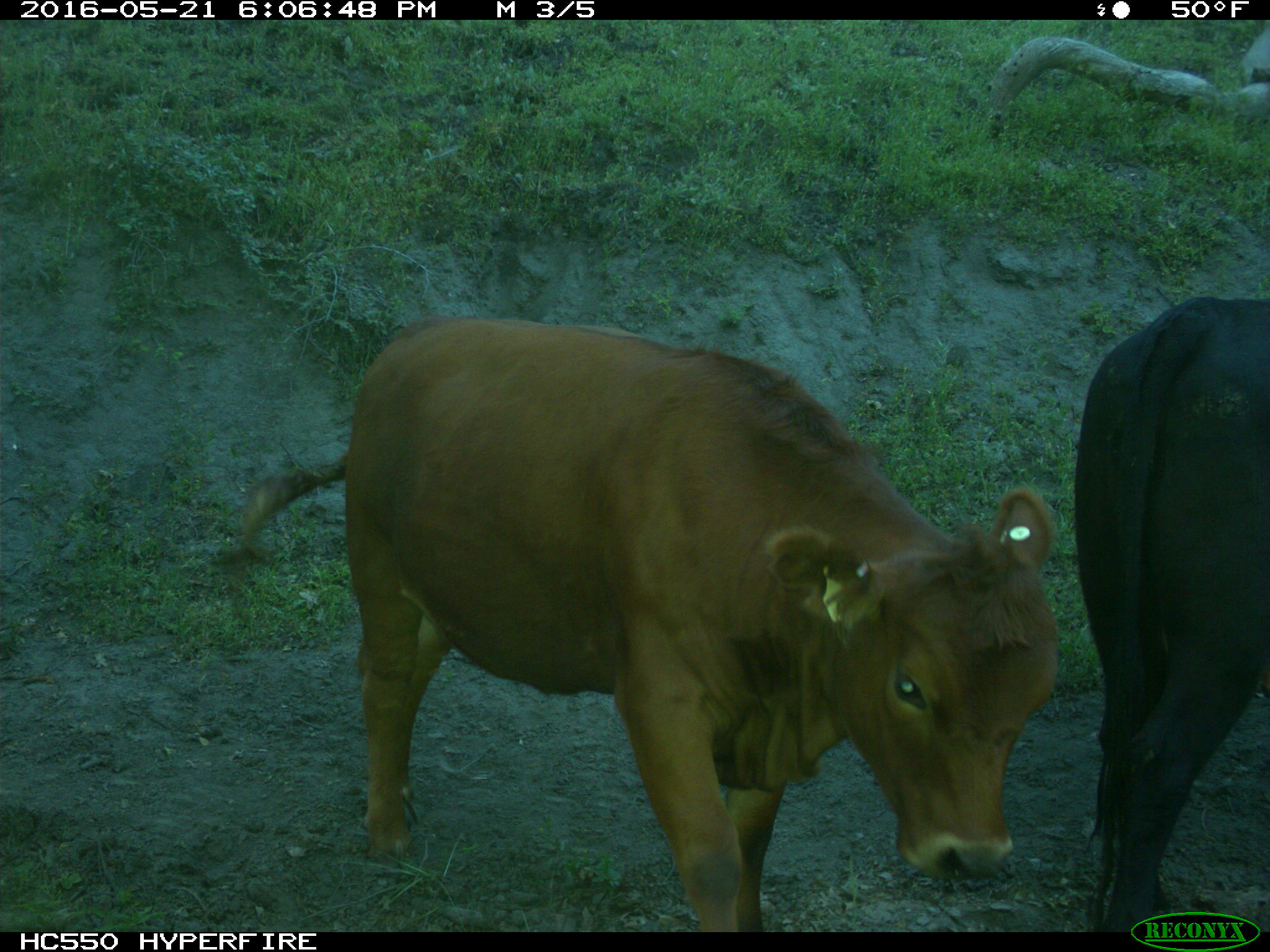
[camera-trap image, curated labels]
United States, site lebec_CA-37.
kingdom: Animalia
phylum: Chordata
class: Mammalia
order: Artiodactyla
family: Bovidae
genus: Bos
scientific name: Bos taurus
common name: domestic cow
Bos taurus (domestic cow).